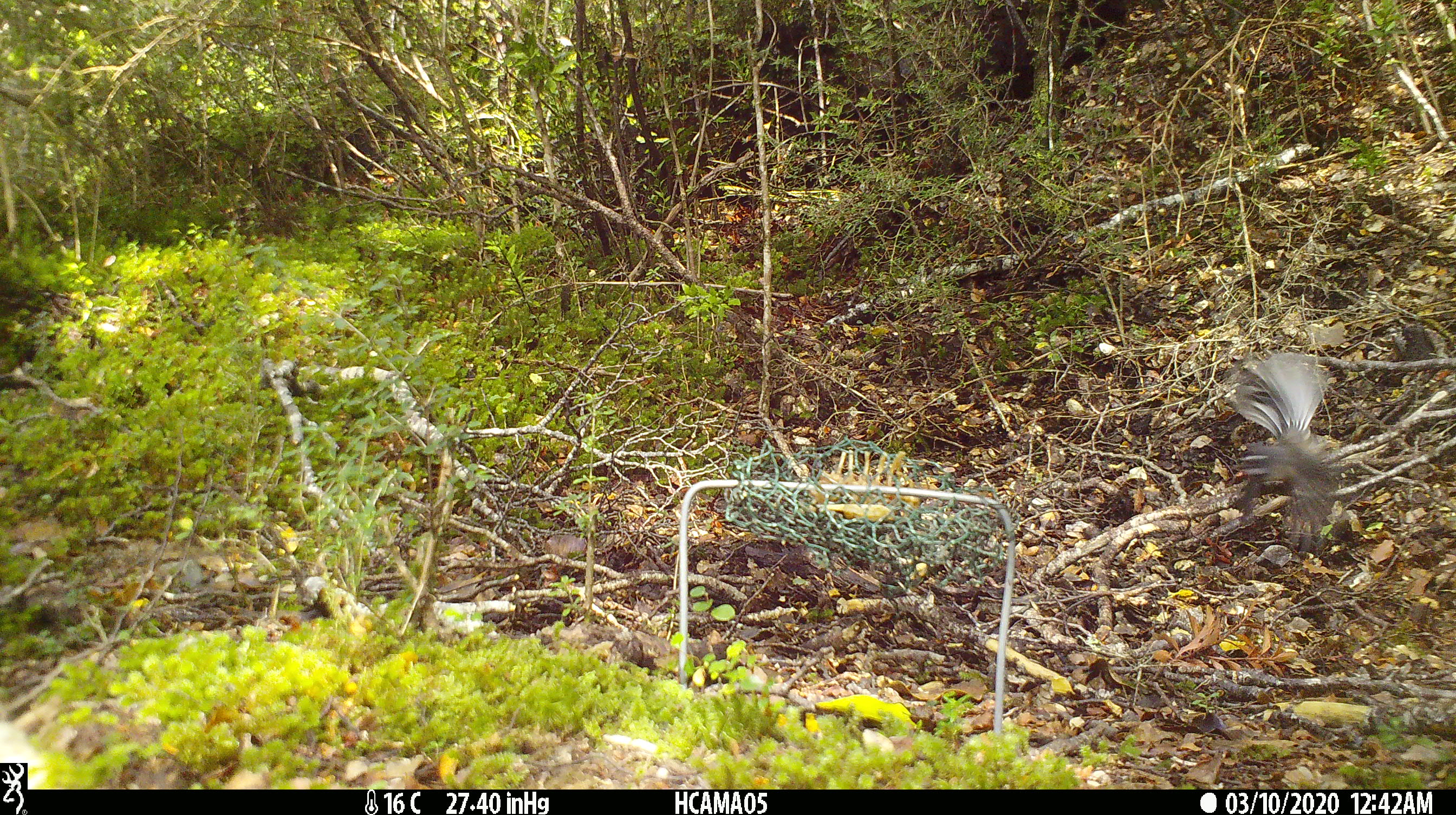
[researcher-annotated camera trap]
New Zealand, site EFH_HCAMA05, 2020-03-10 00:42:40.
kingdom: Animalia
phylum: Chordata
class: Aves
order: Passeriformes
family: Rhipiduridae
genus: Rhipidura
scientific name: Rhipidura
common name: fantails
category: fantail